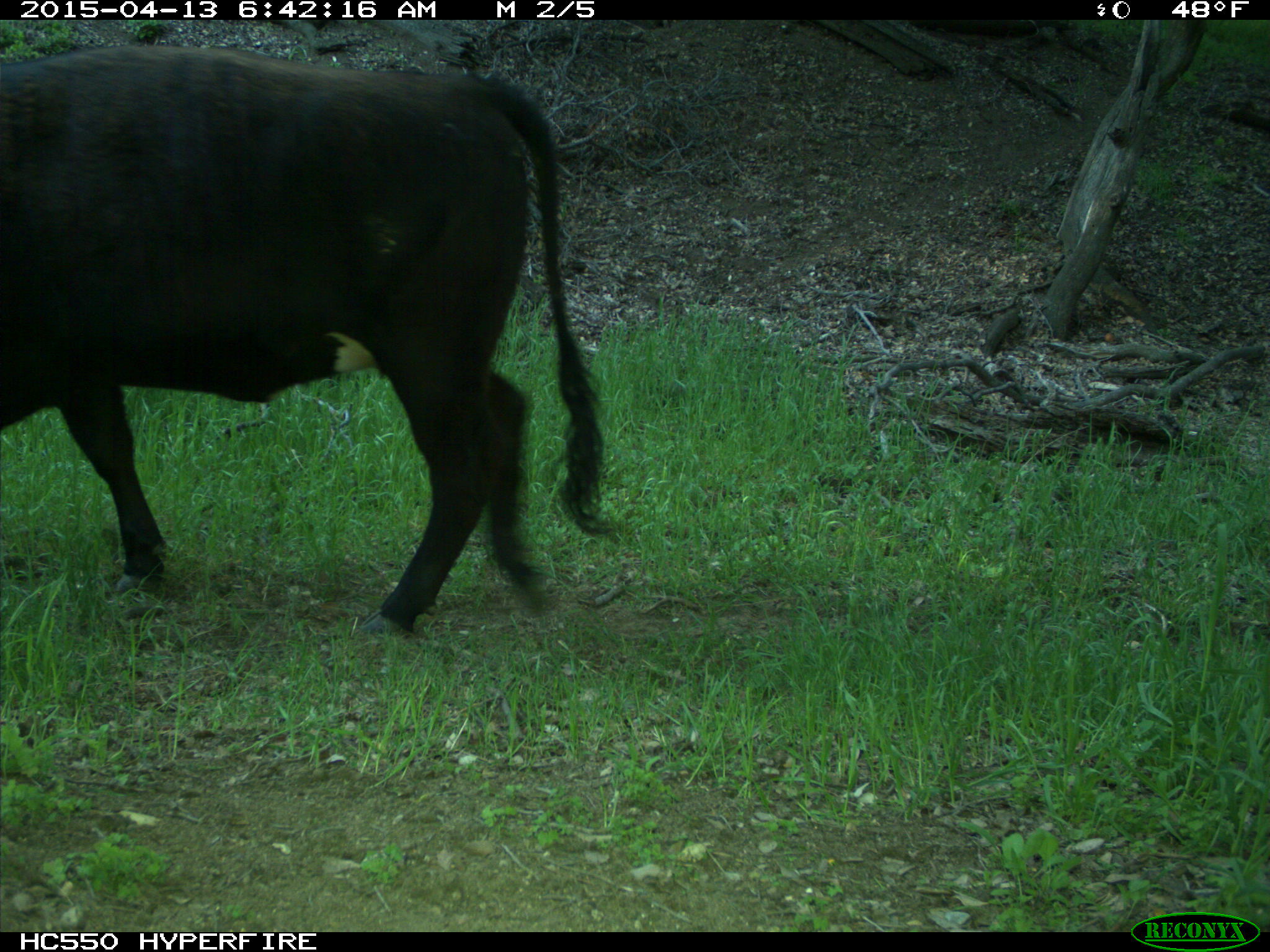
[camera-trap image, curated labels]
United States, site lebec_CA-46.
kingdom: Animalia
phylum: Chordata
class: Mammalia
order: Artiodactyla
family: Bovidae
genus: Bos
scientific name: Bos taurus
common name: domestic cow